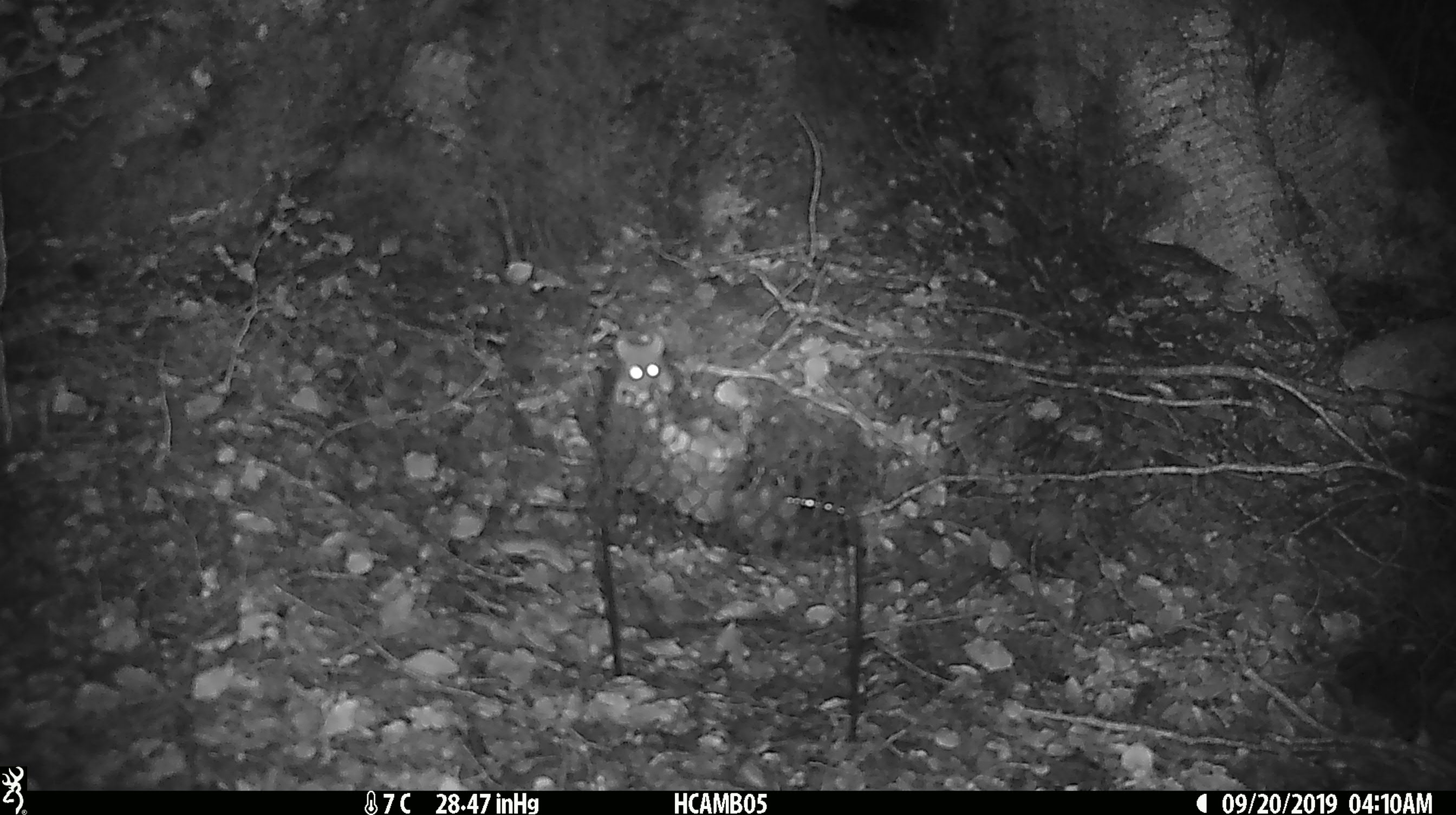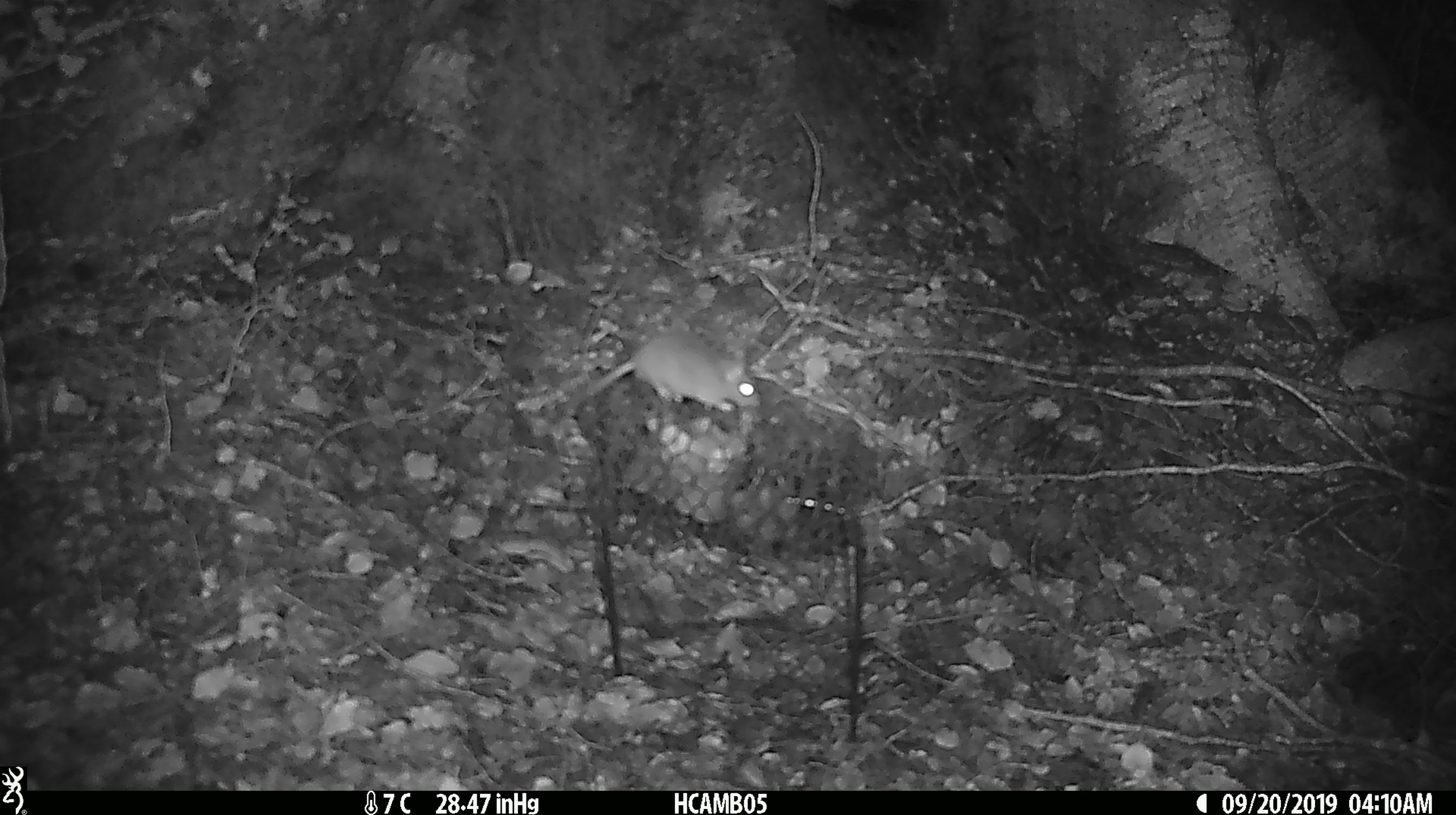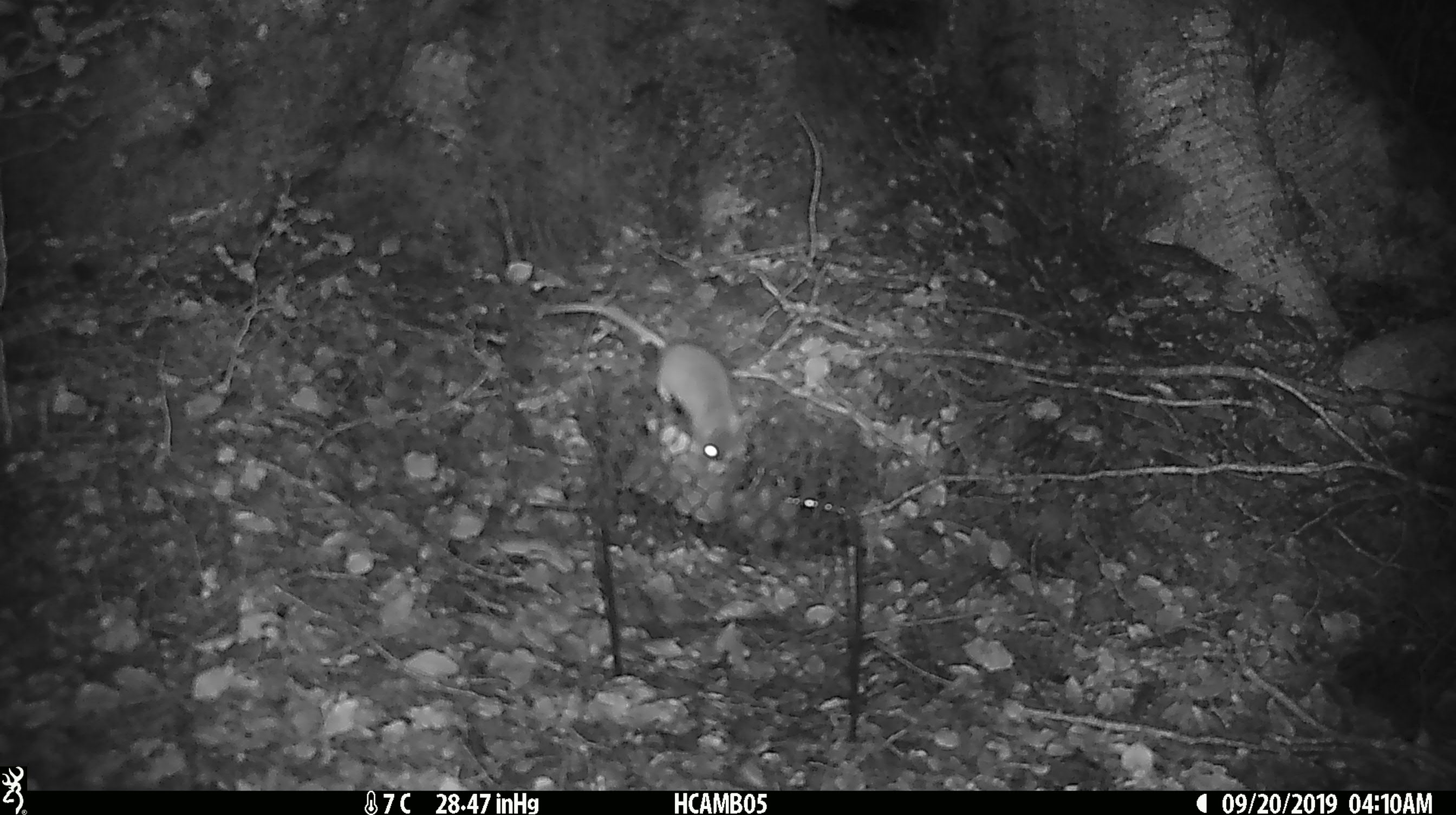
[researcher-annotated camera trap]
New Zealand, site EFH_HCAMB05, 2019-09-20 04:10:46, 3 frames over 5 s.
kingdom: Animalia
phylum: Chordata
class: Mammalia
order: Rodentia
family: Muridae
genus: Mus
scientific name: Mus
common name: mouse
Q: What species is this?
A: Mouse (Mus).